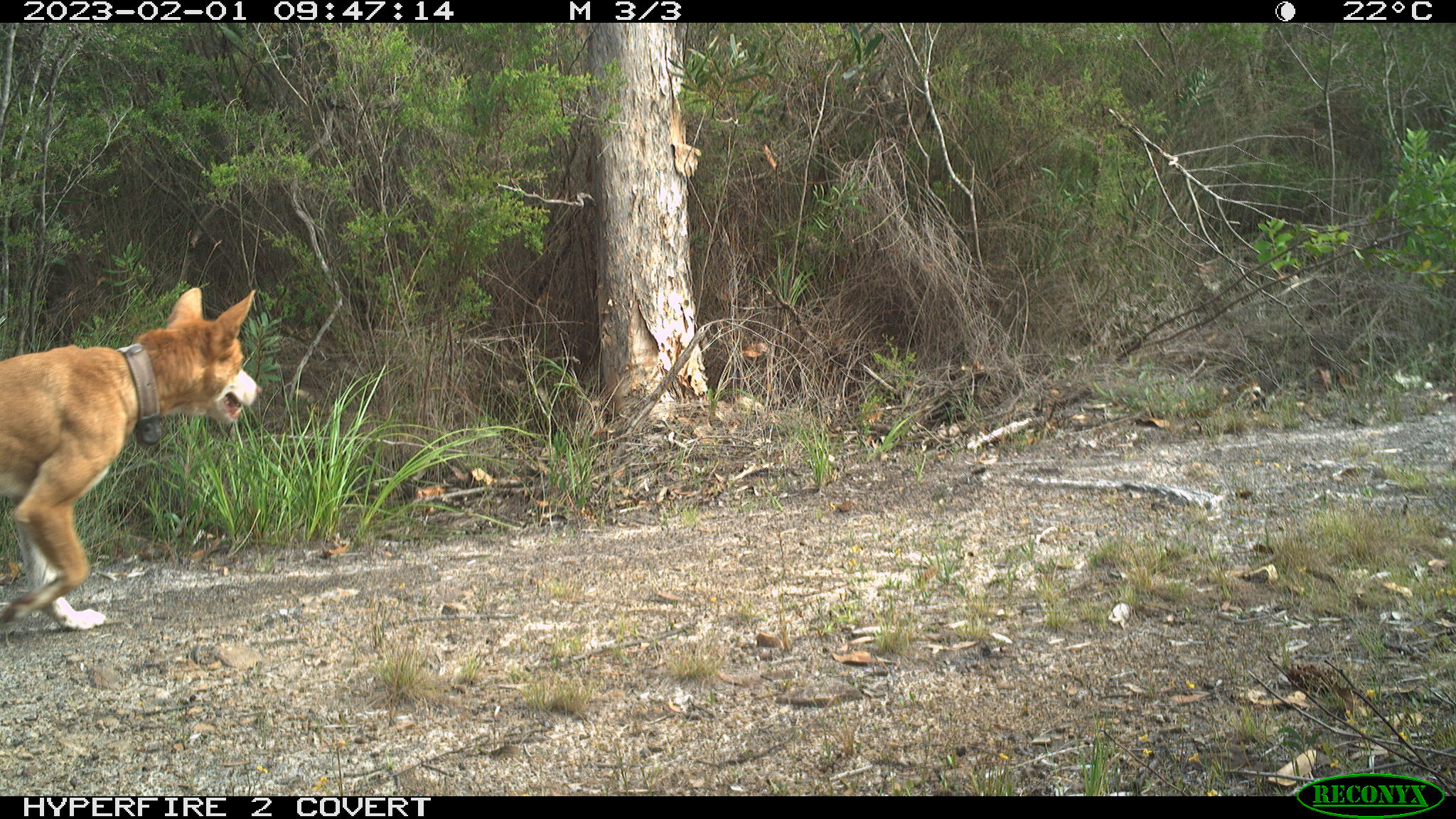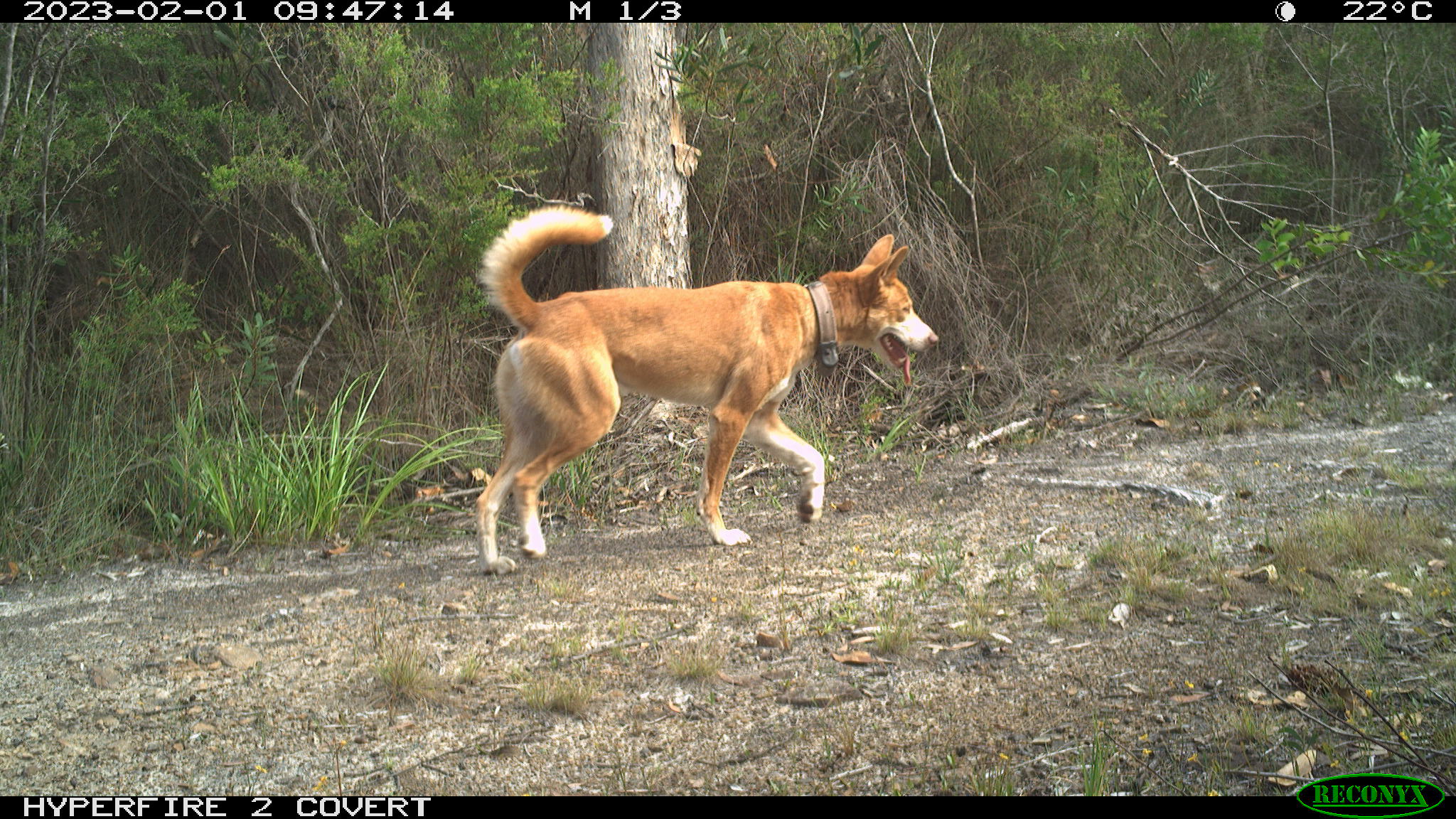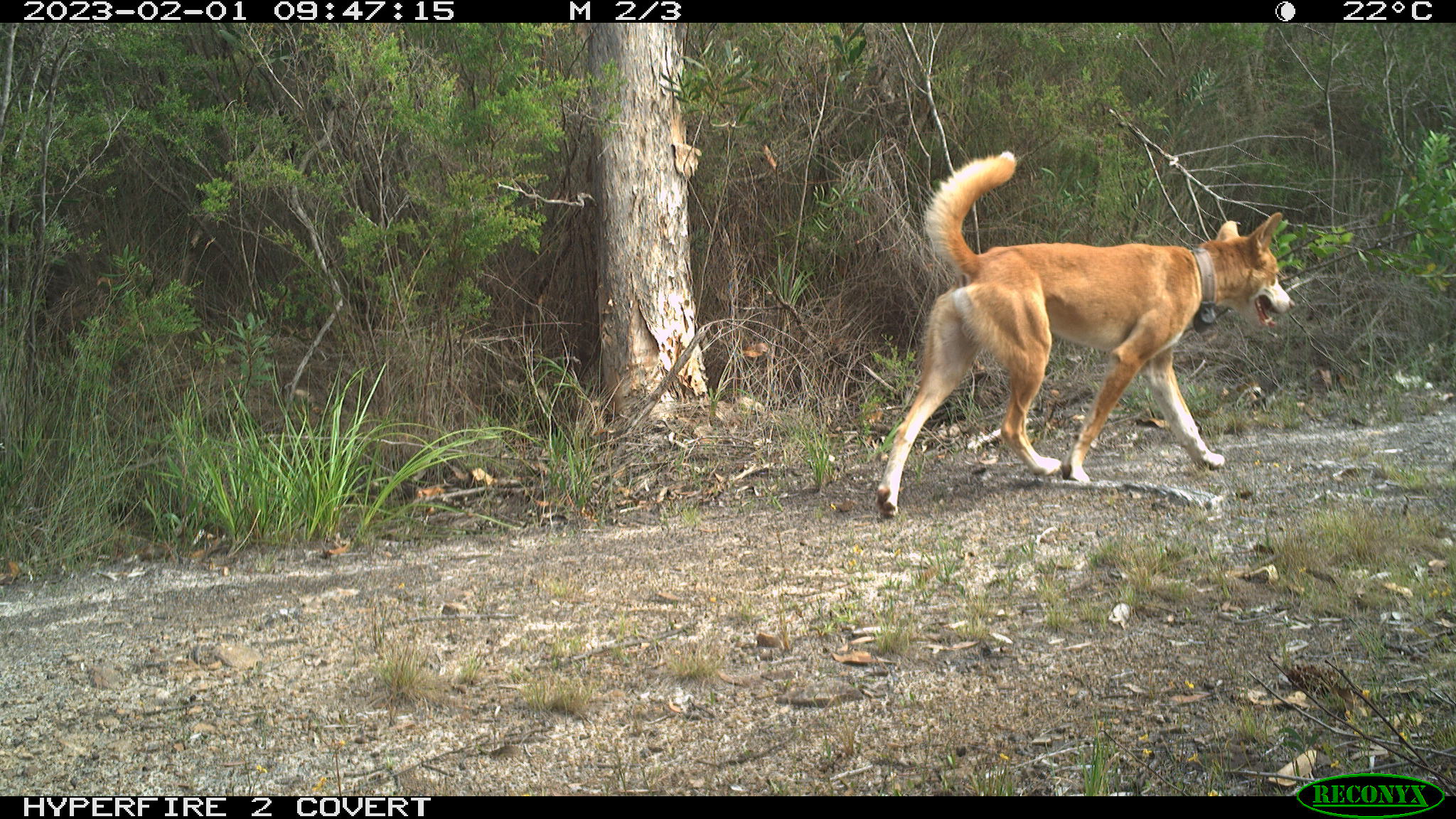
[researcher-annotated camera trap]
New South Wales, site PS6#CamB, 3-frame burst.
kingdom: Animalia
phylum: Chordata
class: Mammalia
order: Carnivora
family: Canidae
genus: Canis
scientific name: Canis familiaris dingo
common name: dingo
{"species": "dingo (Canis familiaris dingo)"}